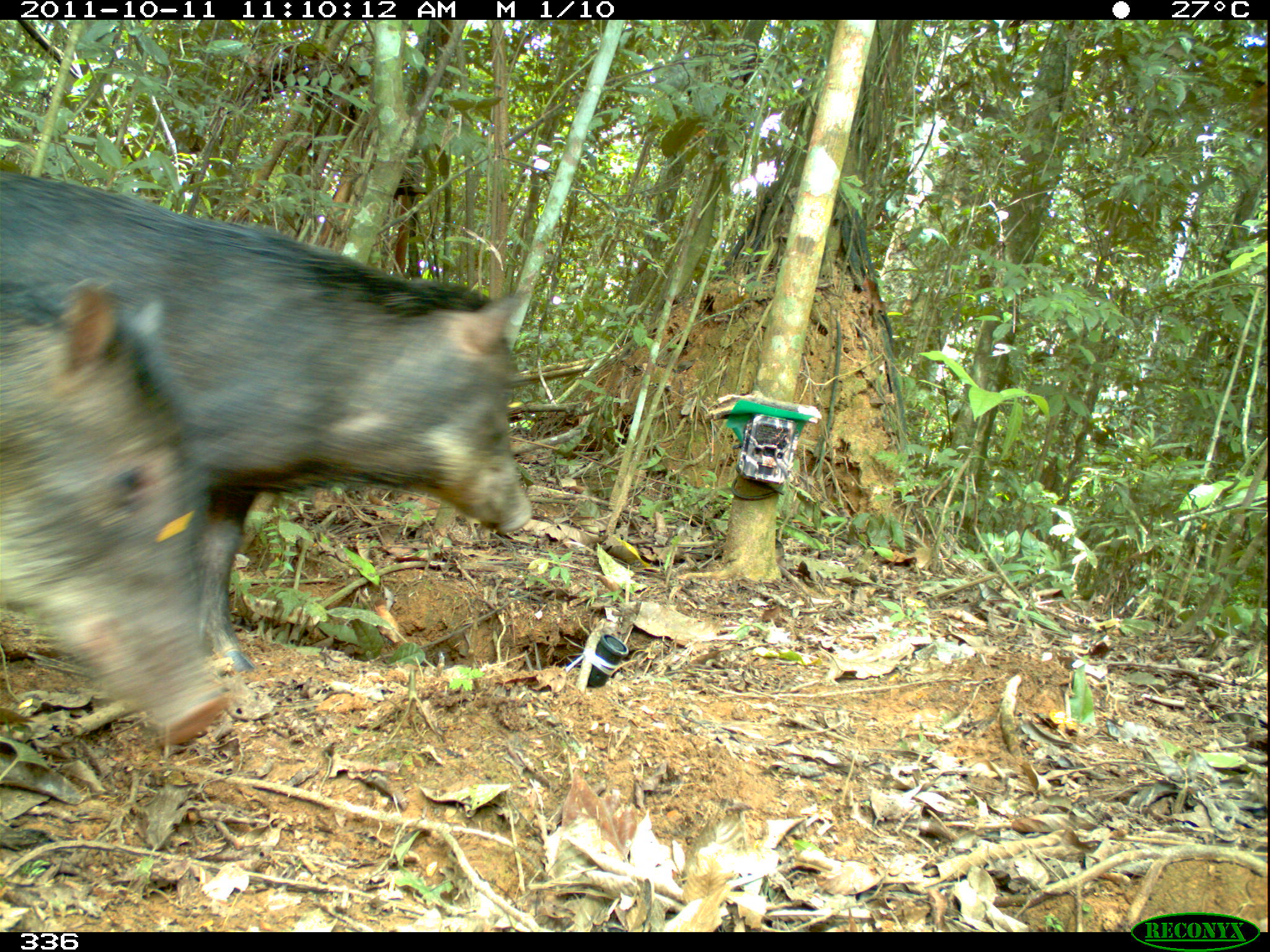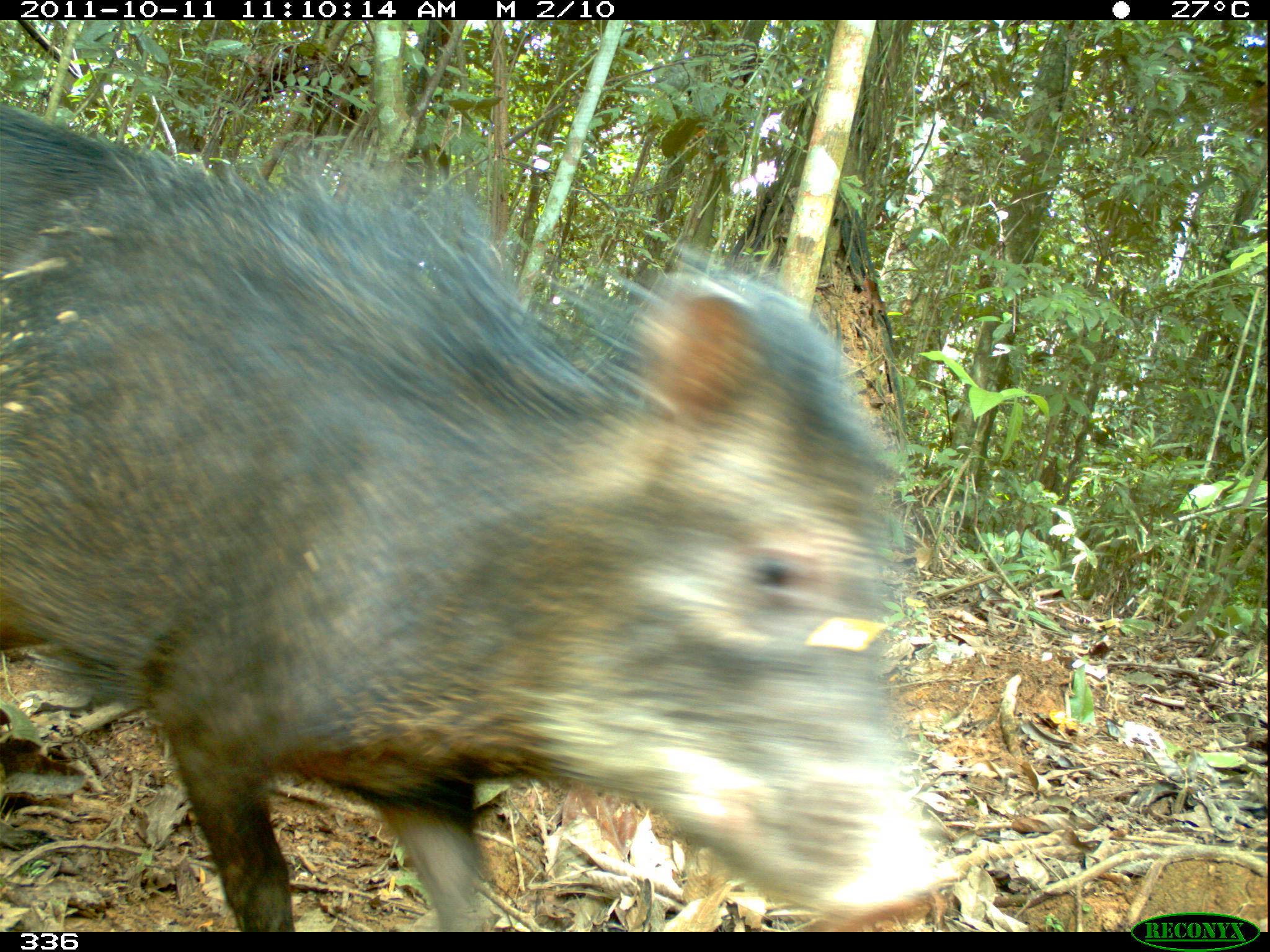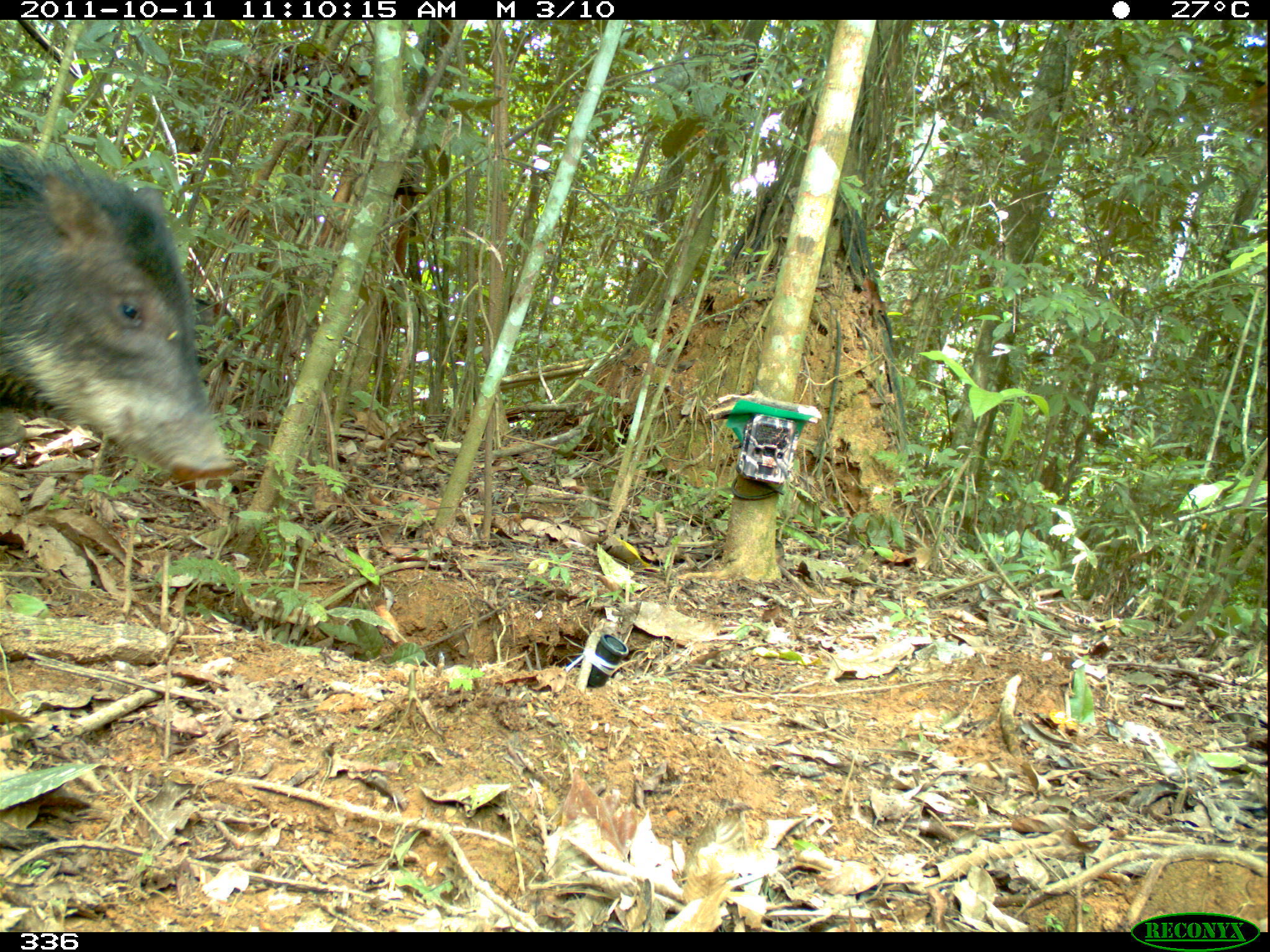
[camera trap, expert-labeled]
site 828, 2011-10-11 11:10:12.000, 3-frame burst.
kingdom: Animalia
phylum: Chordata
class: Mammalia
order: Artiodactyla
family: Tayassuidae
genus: Tayassu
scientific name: Tayassu pecari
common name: white-lipped peccary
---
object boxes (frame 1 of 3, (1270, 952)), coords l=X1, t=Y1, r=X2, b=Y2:
tayassu pecari: l=0, t=163, r=532, b=672; l=0, t=270, r=232, b=750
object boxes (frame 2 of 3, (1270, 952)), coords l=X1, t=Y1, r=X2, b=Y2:
tayassu pecari: l=0, t=105, r=954, b=931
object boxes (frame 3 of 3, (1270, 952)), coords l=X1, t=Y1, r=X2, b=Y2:
tayassu pecari: l=0, t=144, r=239, b=480; l=193, t=294, r=238, b=333